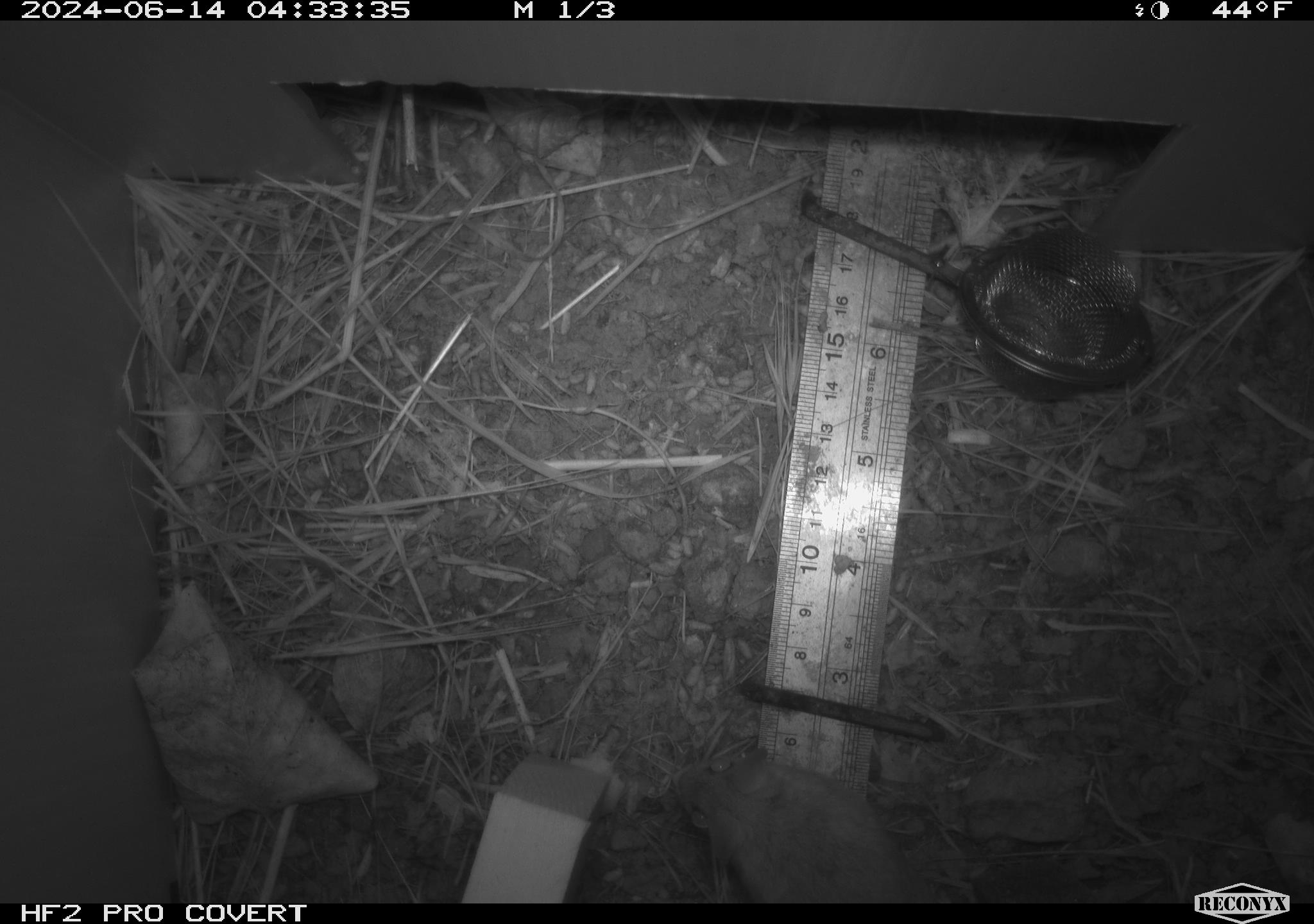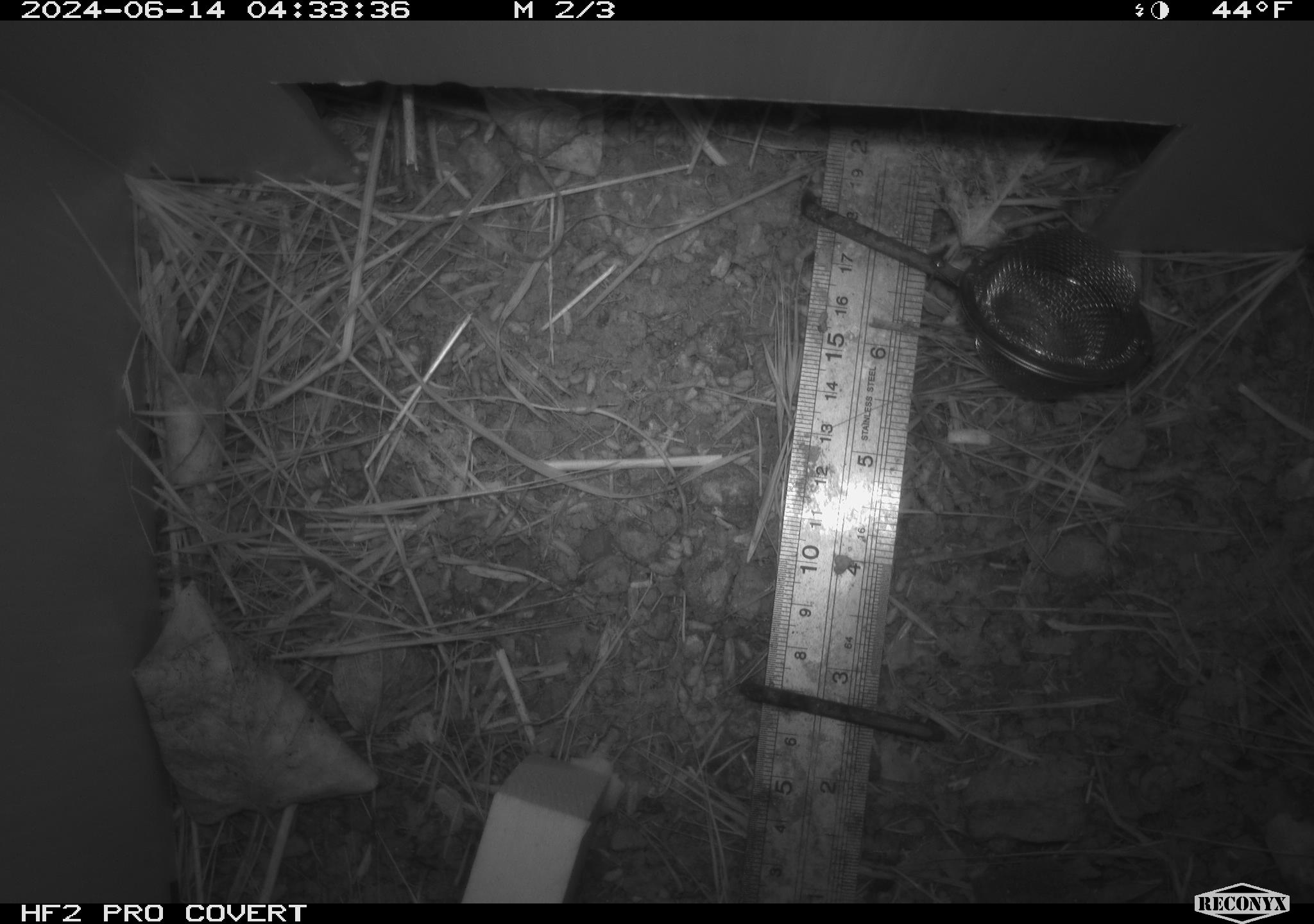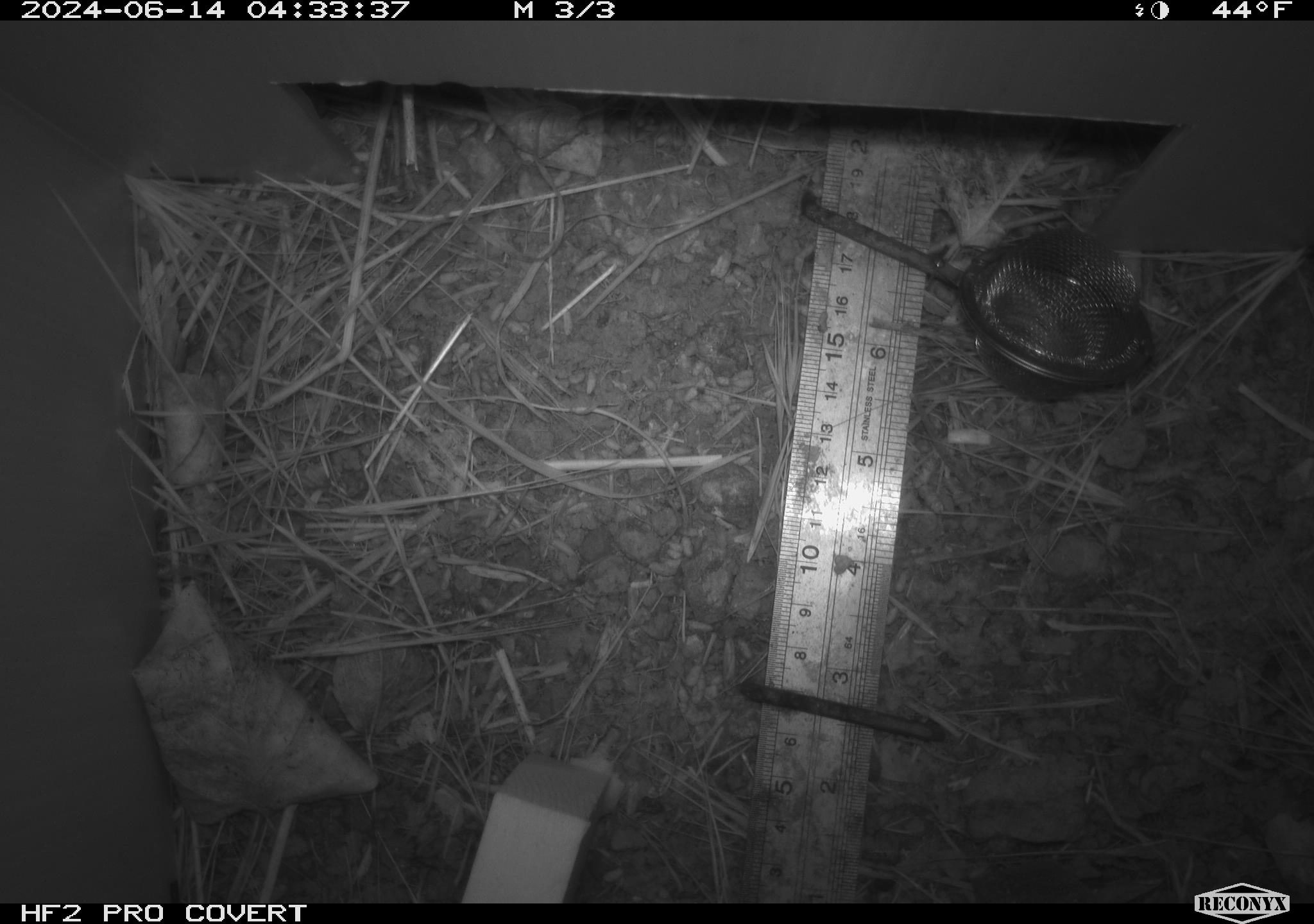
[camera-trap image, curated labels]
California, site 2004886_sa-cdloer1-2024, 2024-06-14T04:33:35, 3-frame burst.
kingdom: Animalia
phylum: Chordata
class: Mammalia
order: Rodentia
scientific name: Rodentia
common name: mouse species